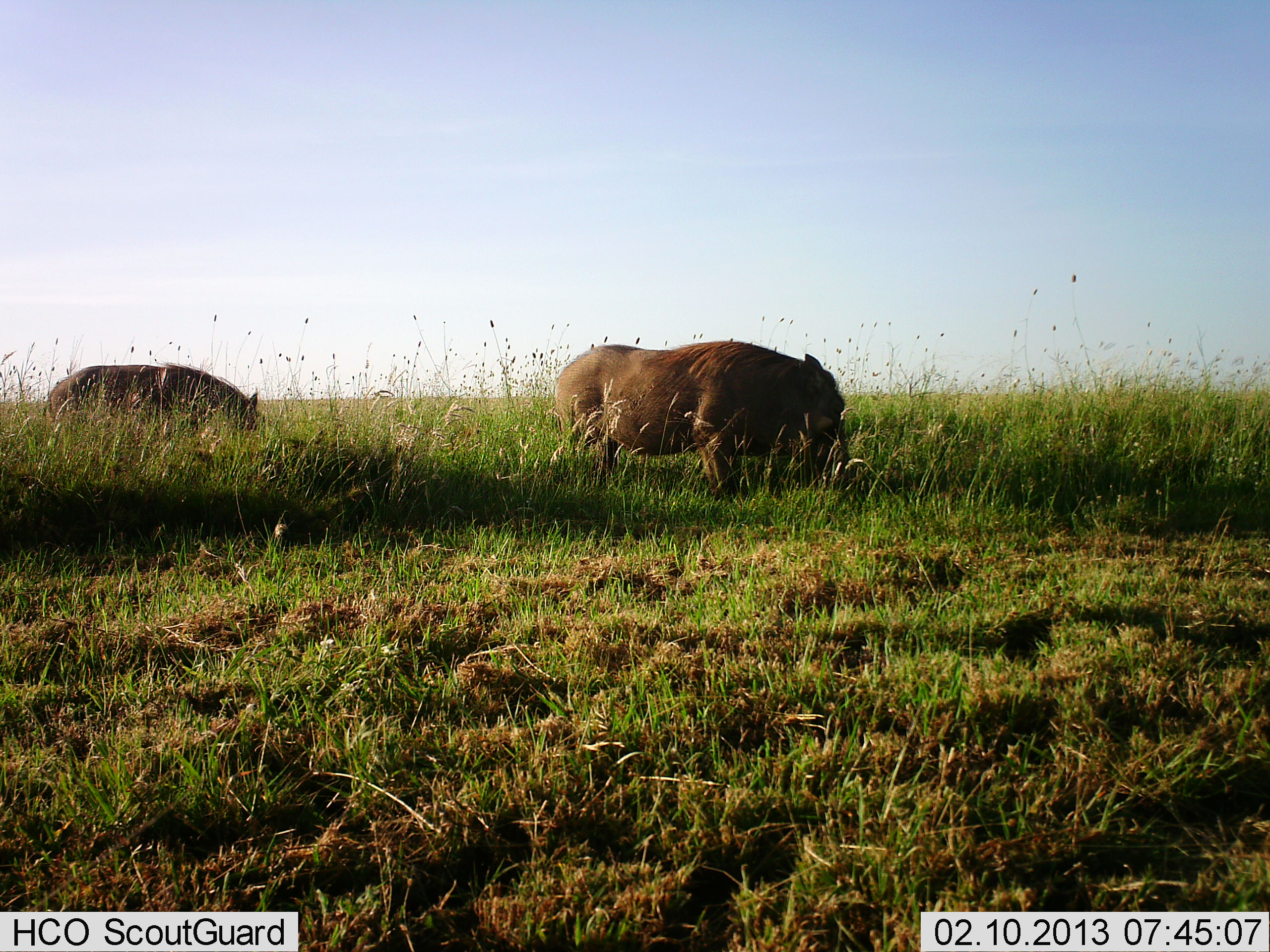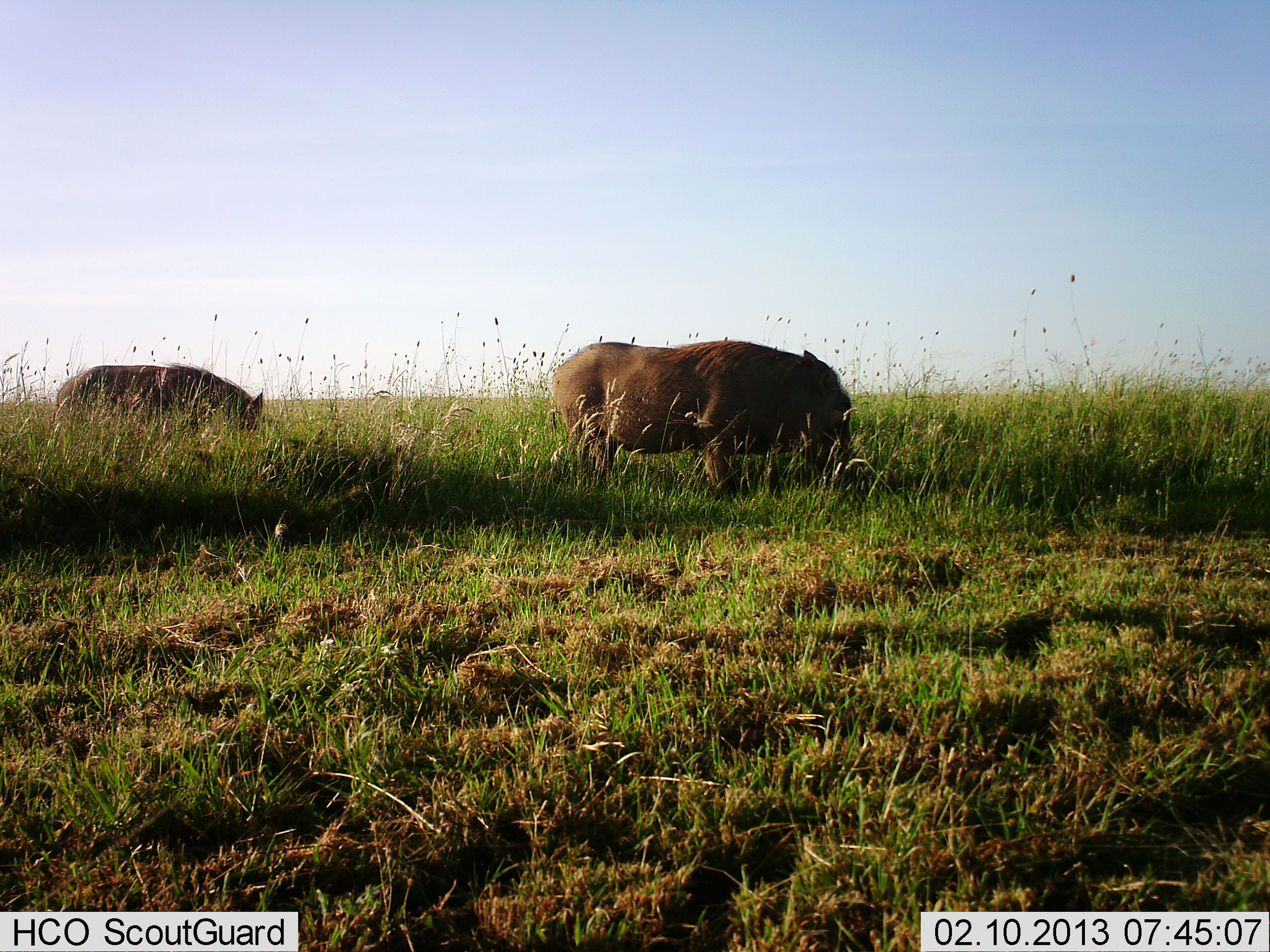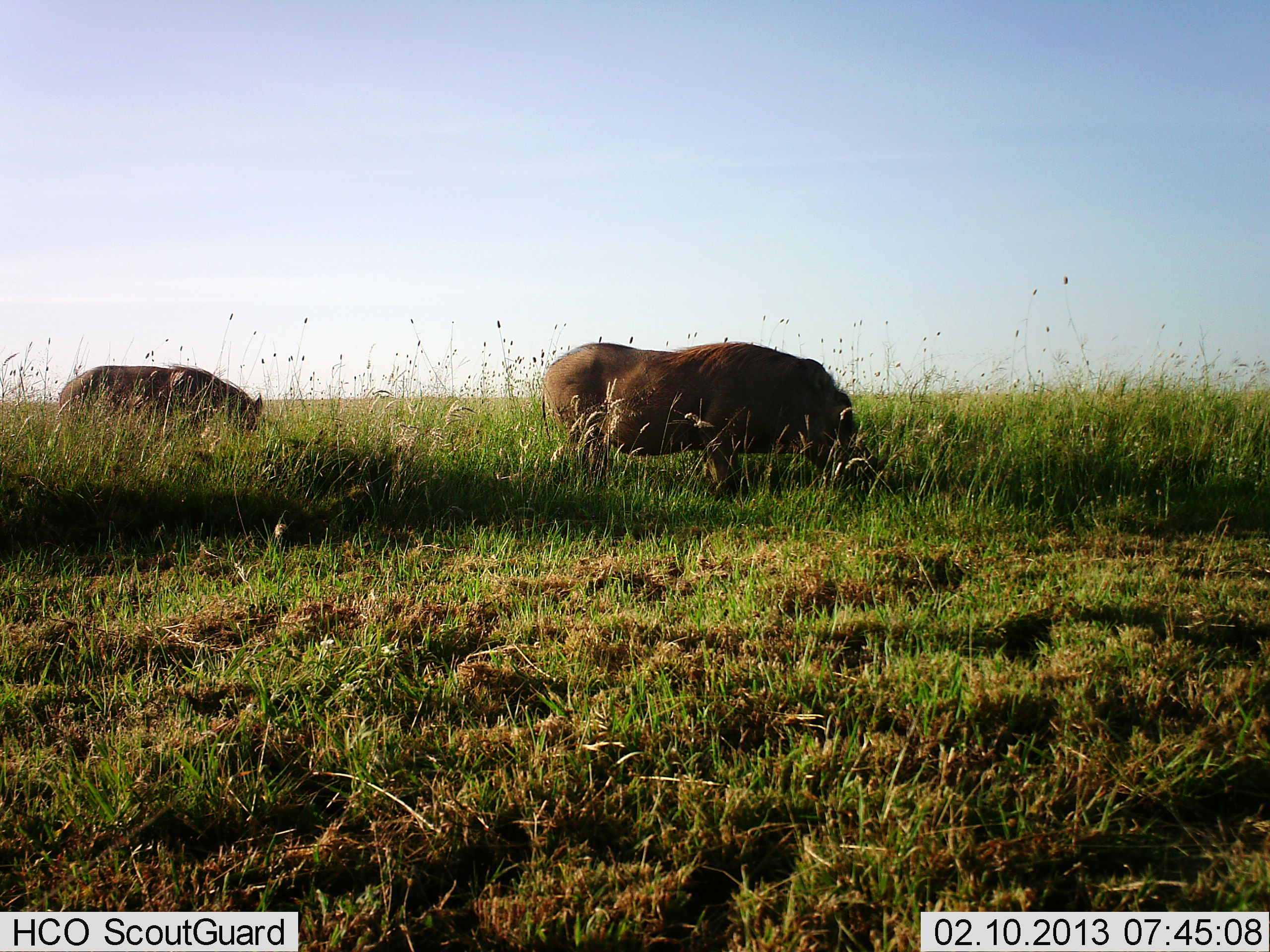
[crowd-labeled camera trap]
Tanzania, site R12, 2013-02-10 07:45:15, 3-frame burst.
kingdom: Animalia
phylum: Chordata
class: Mammalia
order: Artiodactyla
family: Suidae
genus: Phacochoerus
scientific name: Phacochoerus africanus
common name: warthog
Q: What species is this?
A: Warthog (Phacochoerus africanus).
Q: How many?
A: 2.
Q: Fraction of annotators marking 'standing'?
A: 33%.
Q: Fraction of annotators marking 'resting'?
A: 0%.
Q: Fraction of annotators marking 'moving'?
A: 0%.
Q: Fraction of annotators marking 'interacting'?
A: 0%.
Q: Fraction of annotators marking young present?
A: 0%.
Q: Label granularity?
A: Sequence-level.